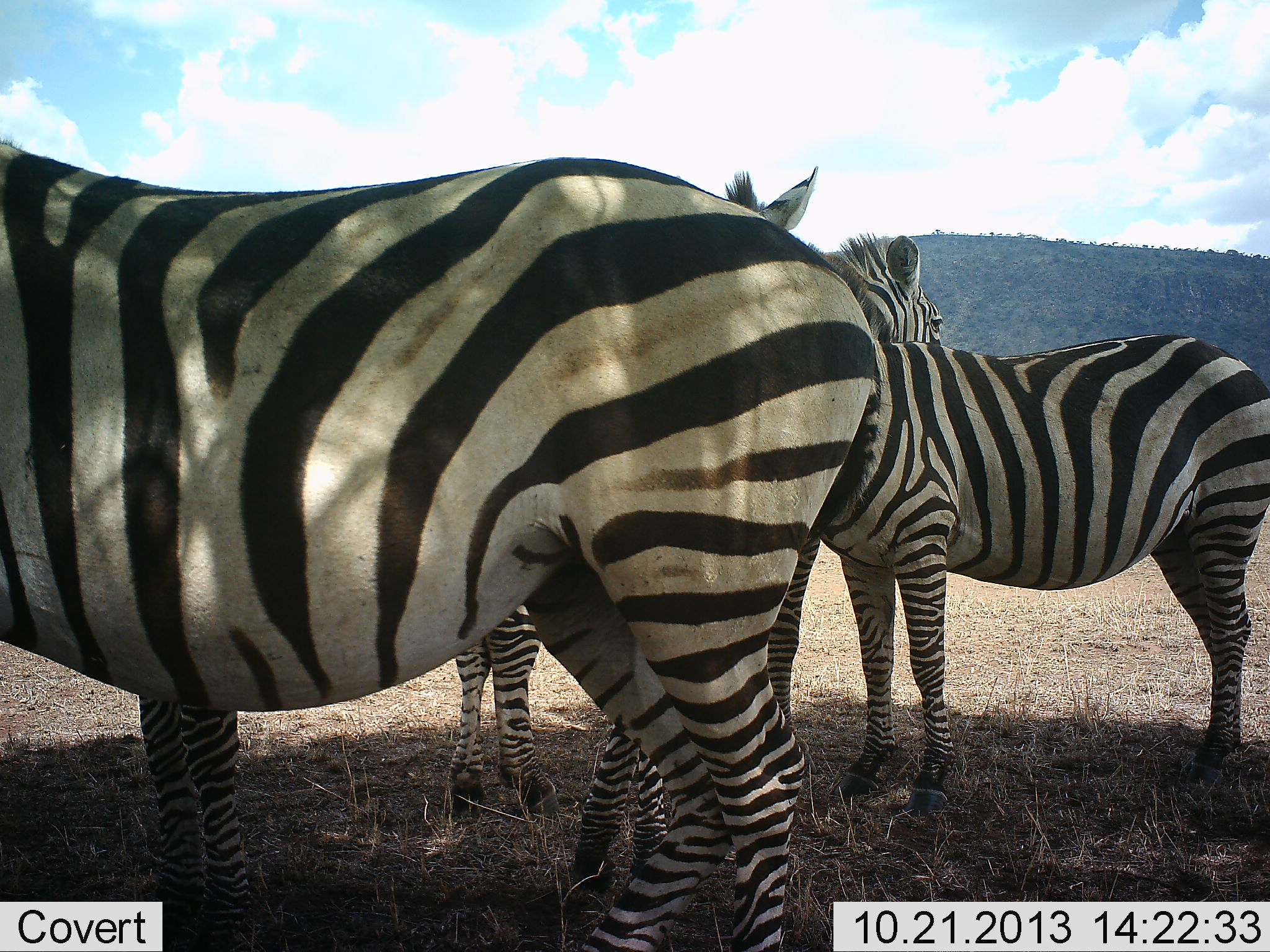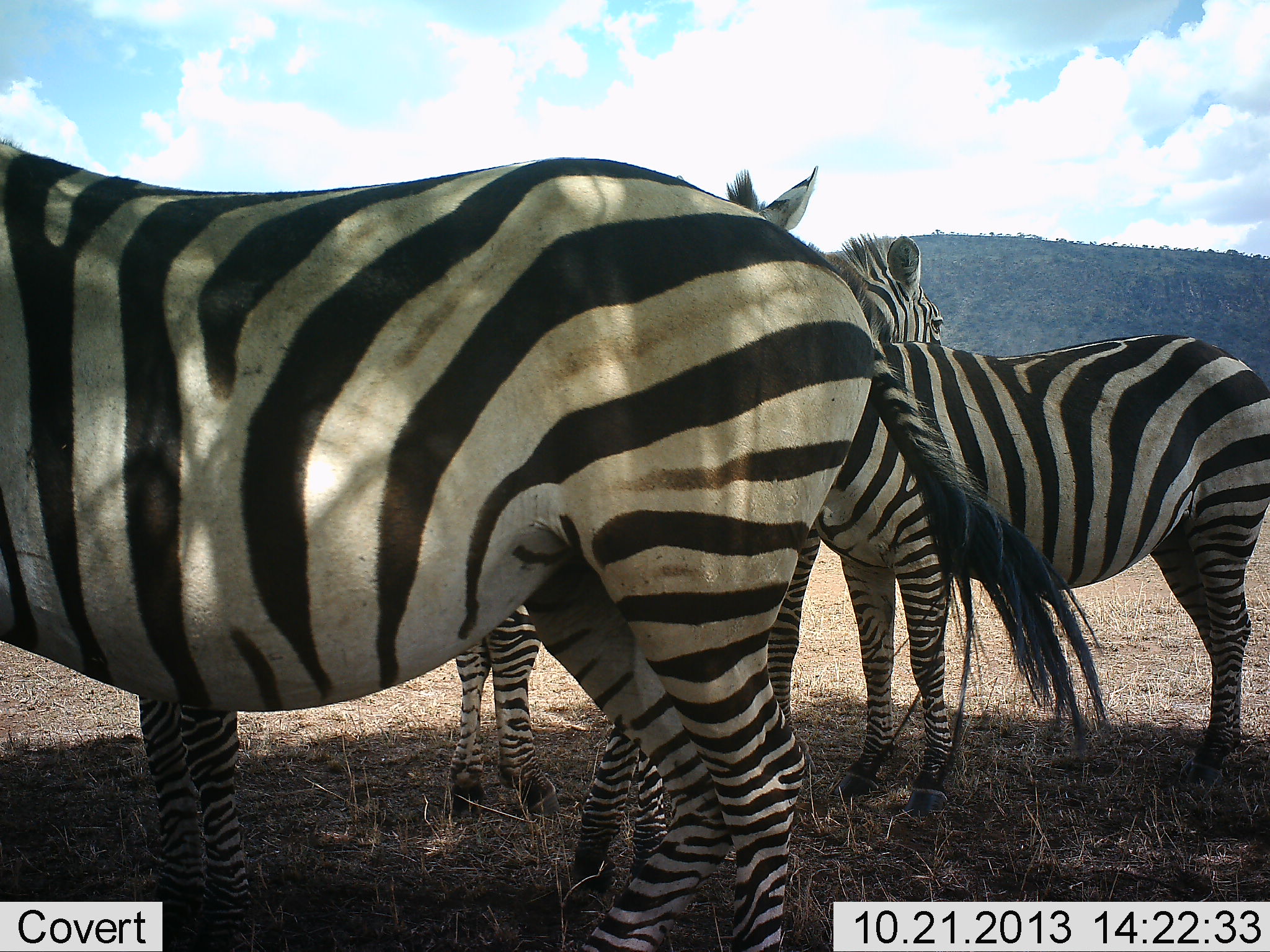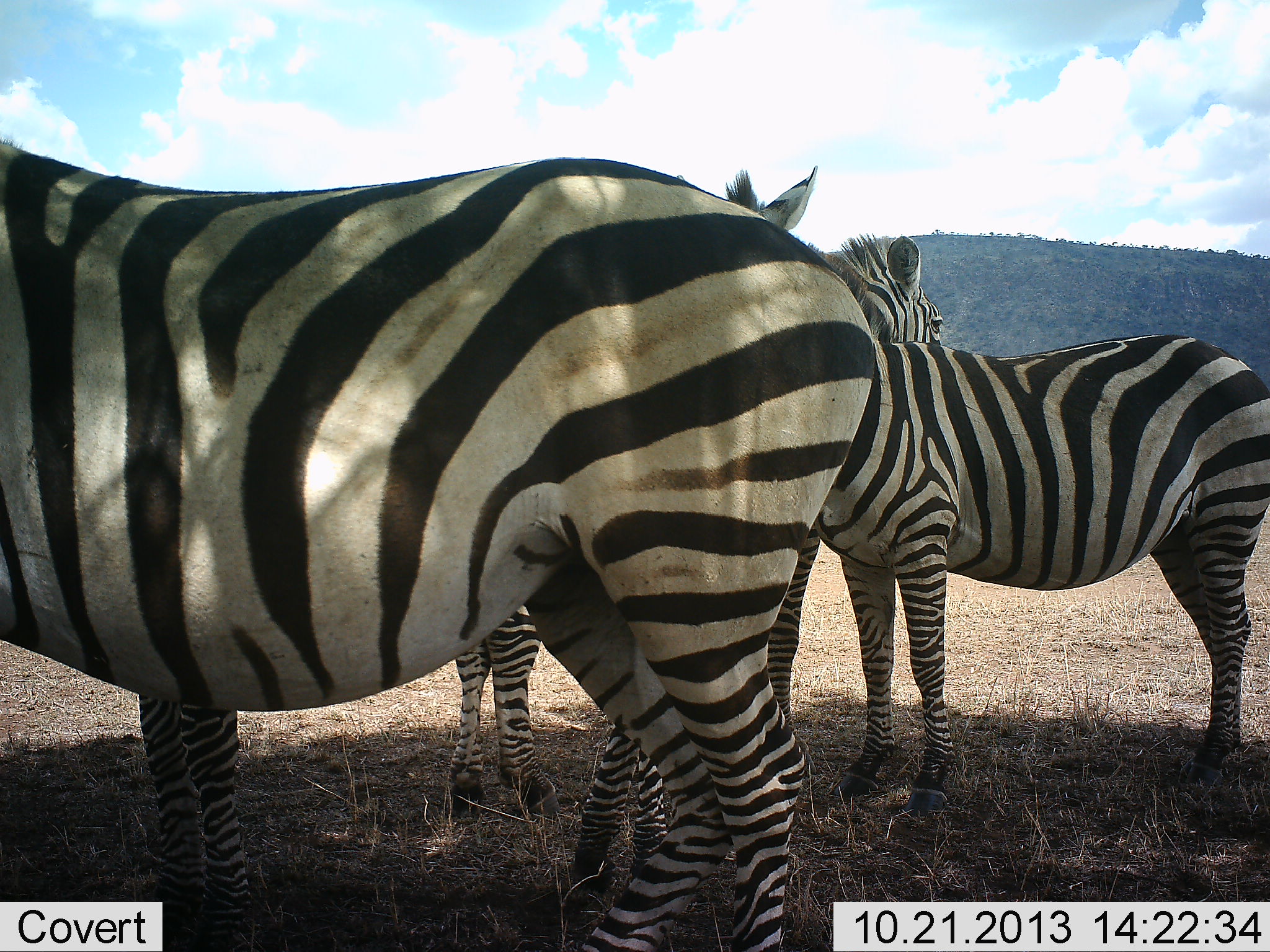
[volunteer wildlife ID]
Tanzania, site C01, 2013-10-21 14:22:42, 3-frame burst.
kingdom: Animalia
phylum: Chordata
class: Mammalia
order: Perissodactyla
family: Equidae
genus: Equus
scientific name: Equus quagga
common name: plains zebra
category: zebra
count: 4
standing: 100%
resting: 0%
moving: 0%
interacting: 0%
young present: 10%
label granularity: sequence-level